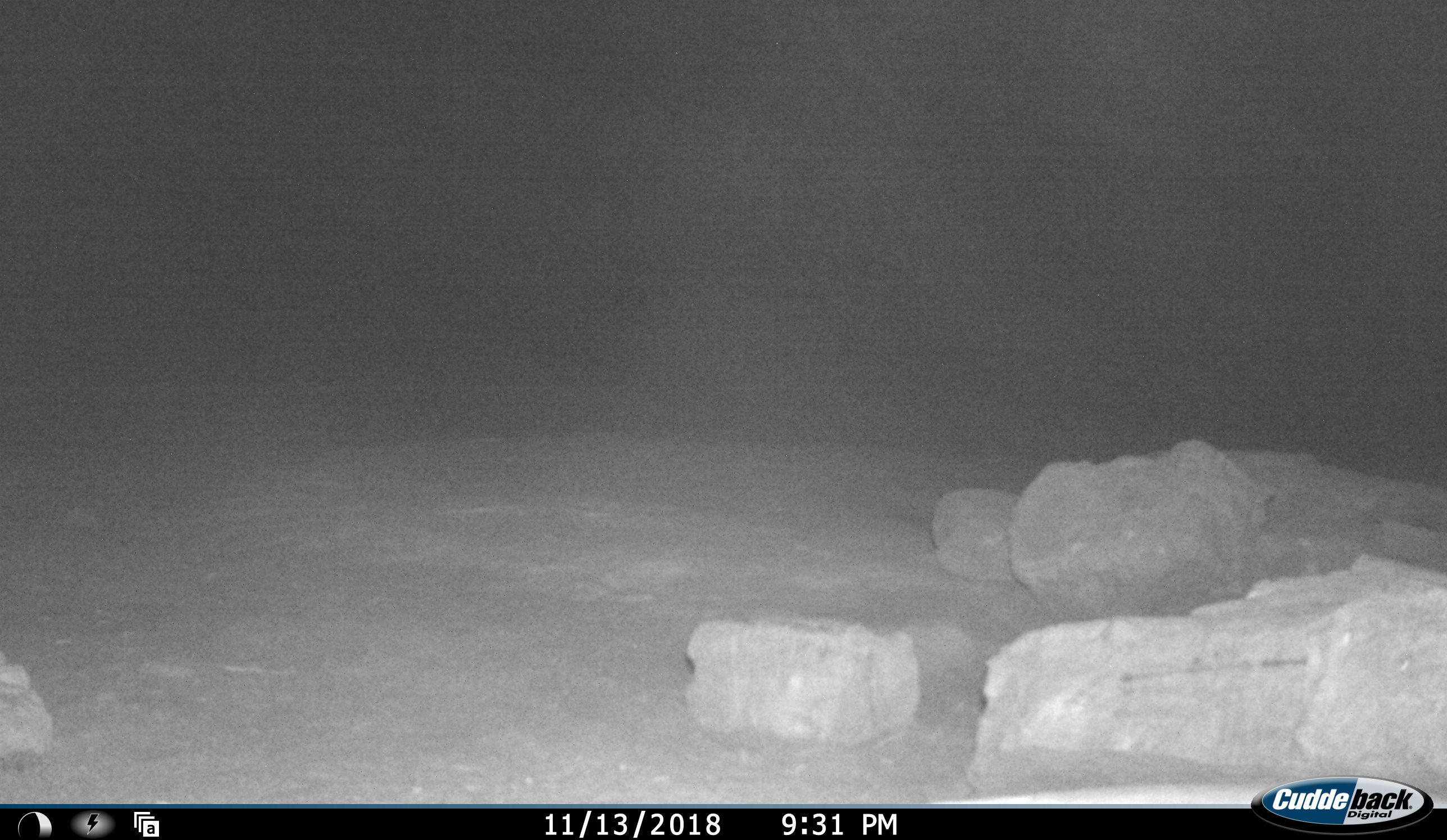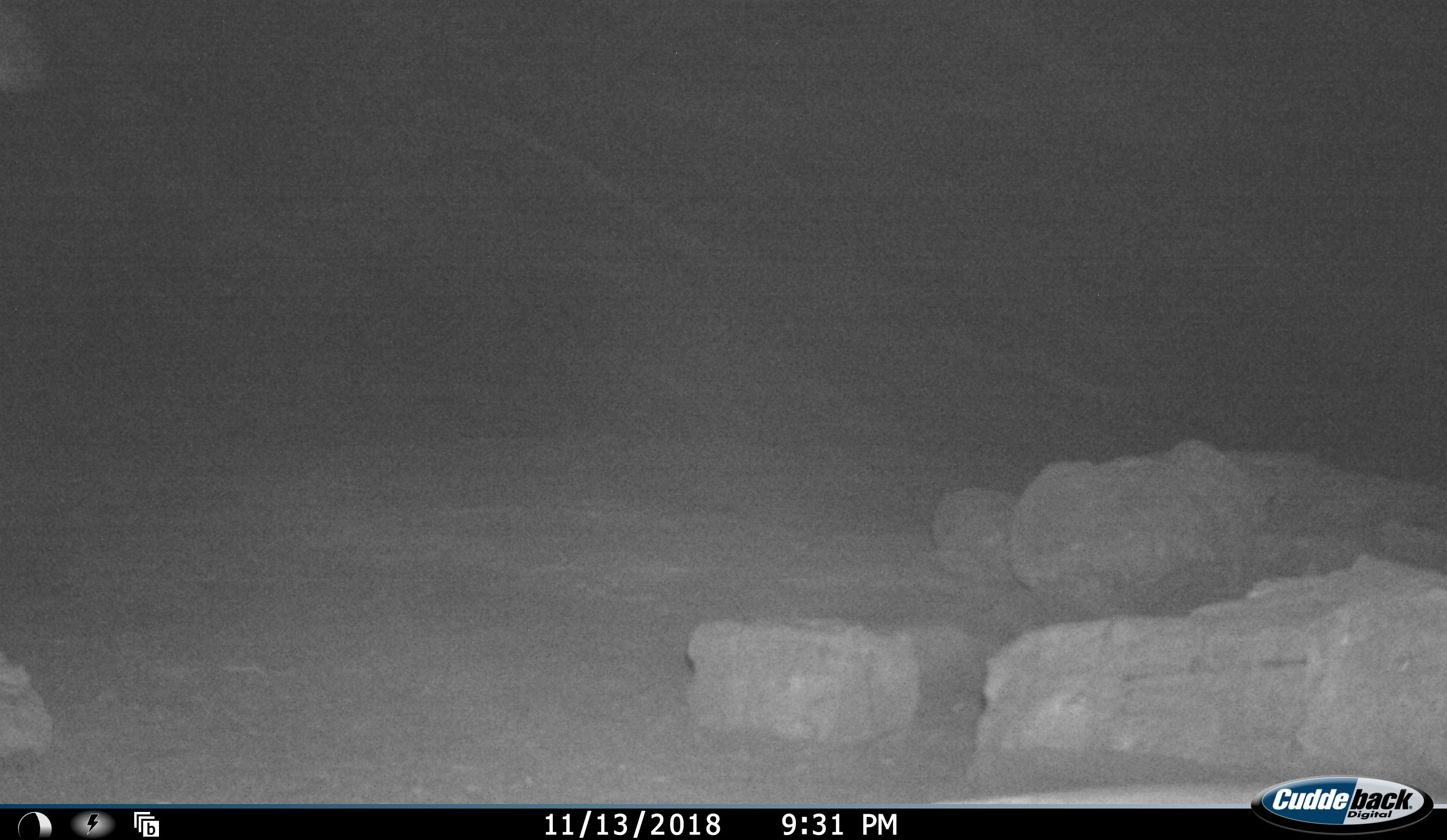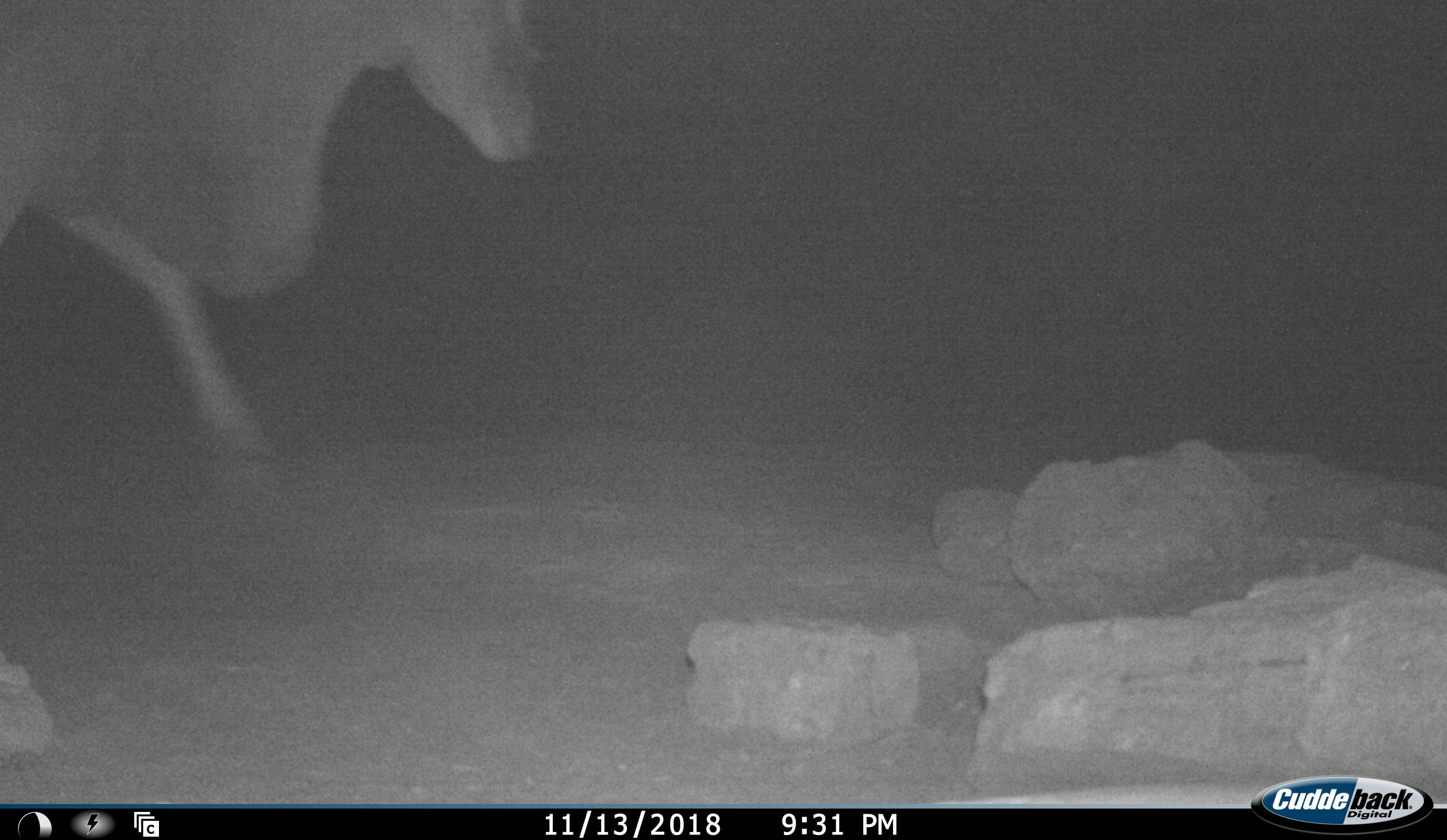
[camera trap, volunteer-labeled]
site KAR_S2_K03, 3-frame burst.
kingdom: Animalia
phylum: Chordata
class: Mammalia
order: Artiodactyla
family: Bovidae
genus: Tragelaphus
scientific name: Tragelaphus oryx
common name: eland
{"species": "eland (Tragelaphus oryx)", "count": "1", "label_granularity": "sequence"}